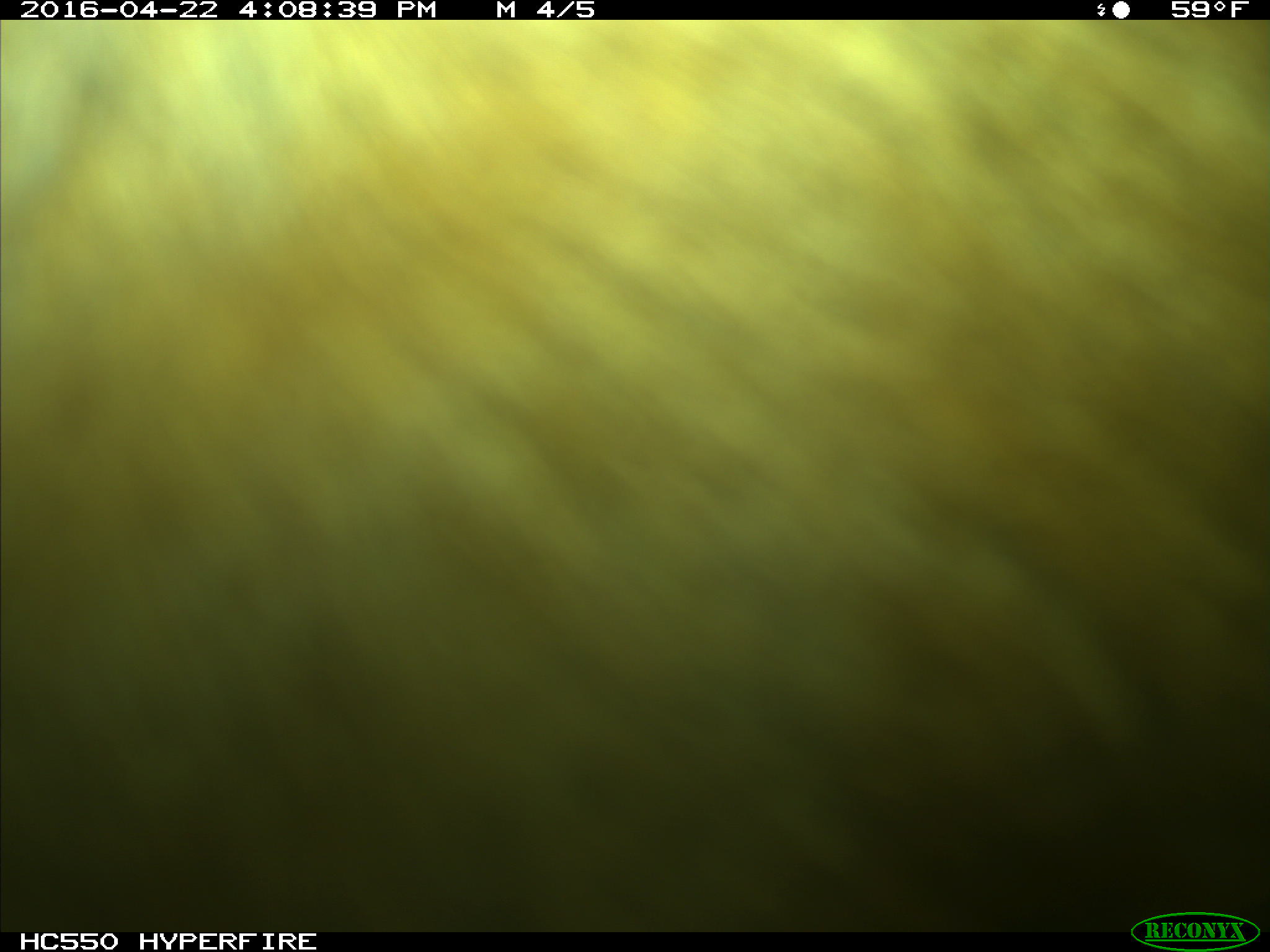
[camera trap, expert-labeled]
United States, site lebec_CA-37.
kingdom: Animalia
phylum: Chordata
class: Mammalia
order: Artiodactyla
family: Bovidae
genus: Bos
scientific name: Bos taurus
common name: domestic cow